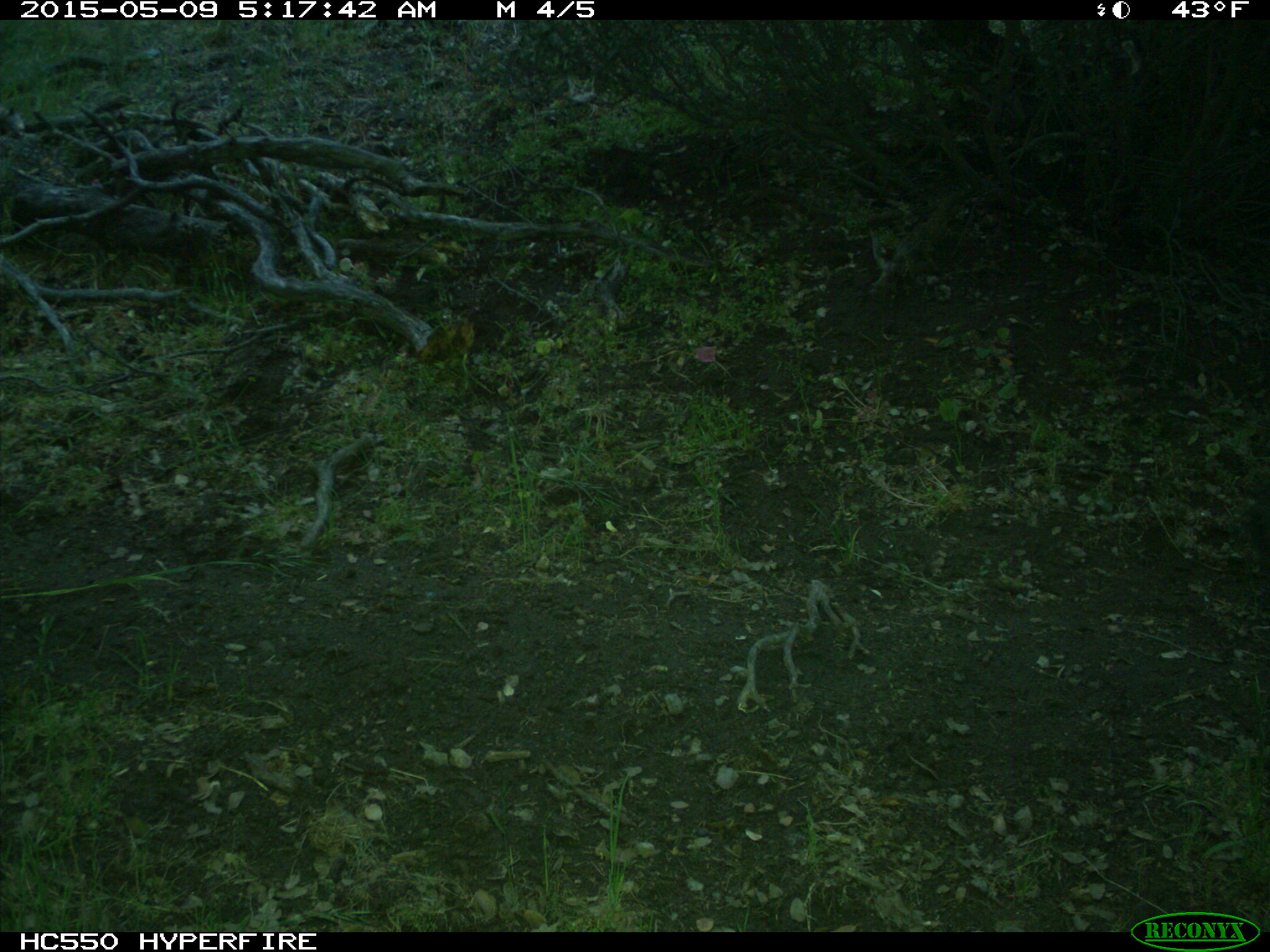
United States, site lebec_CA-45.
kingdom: Animalia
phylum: Chordata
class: Mammalia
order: Artiodactyla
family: Bovidae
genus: Bos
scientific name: Bos taurus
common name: domestic cow